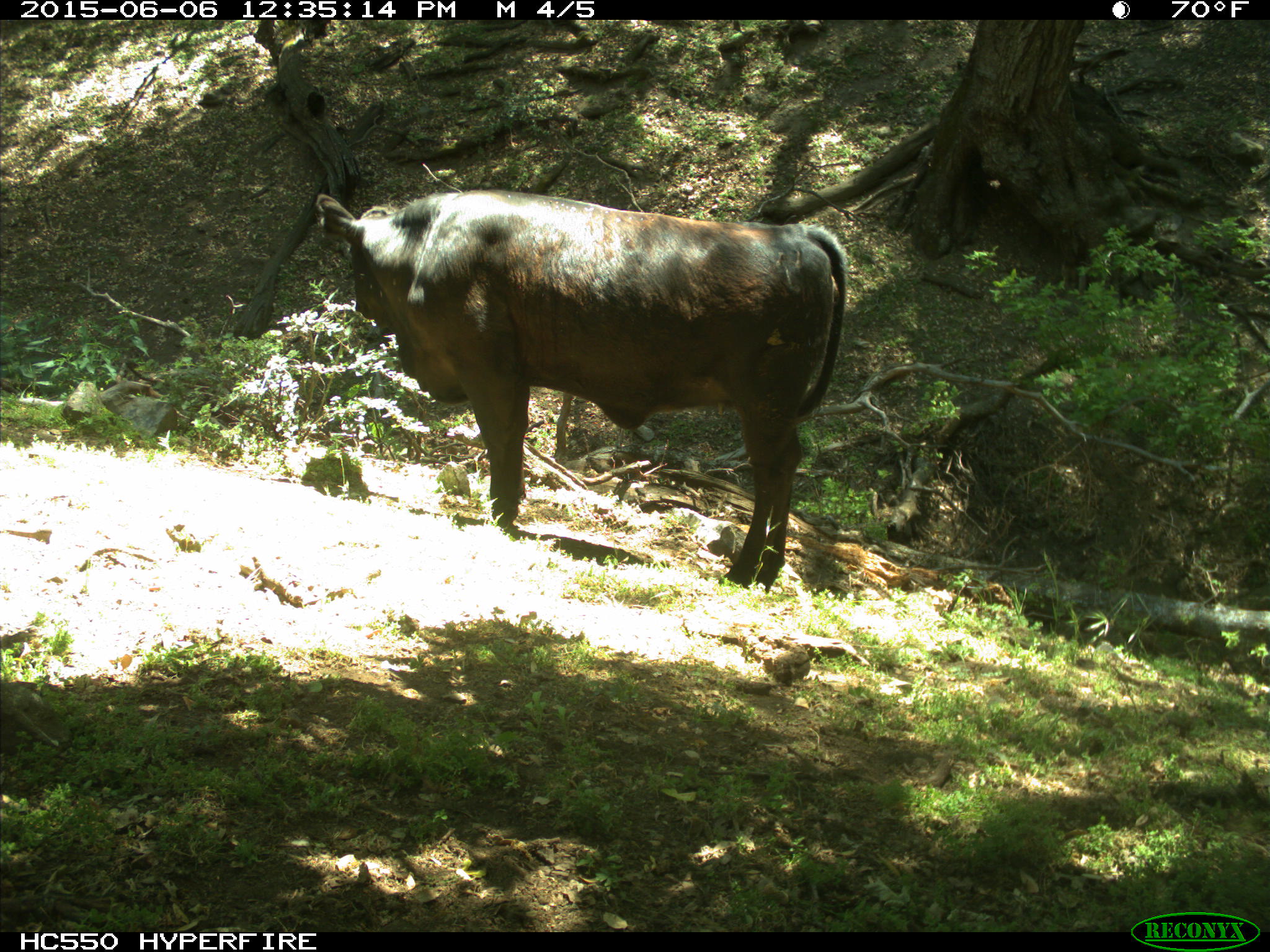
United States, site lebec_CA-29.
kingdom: Animalia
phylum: Chordata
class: Mammalia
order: Artiodactyla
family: Bovidae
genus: Bos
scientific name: Bos taurus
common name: domestic cow